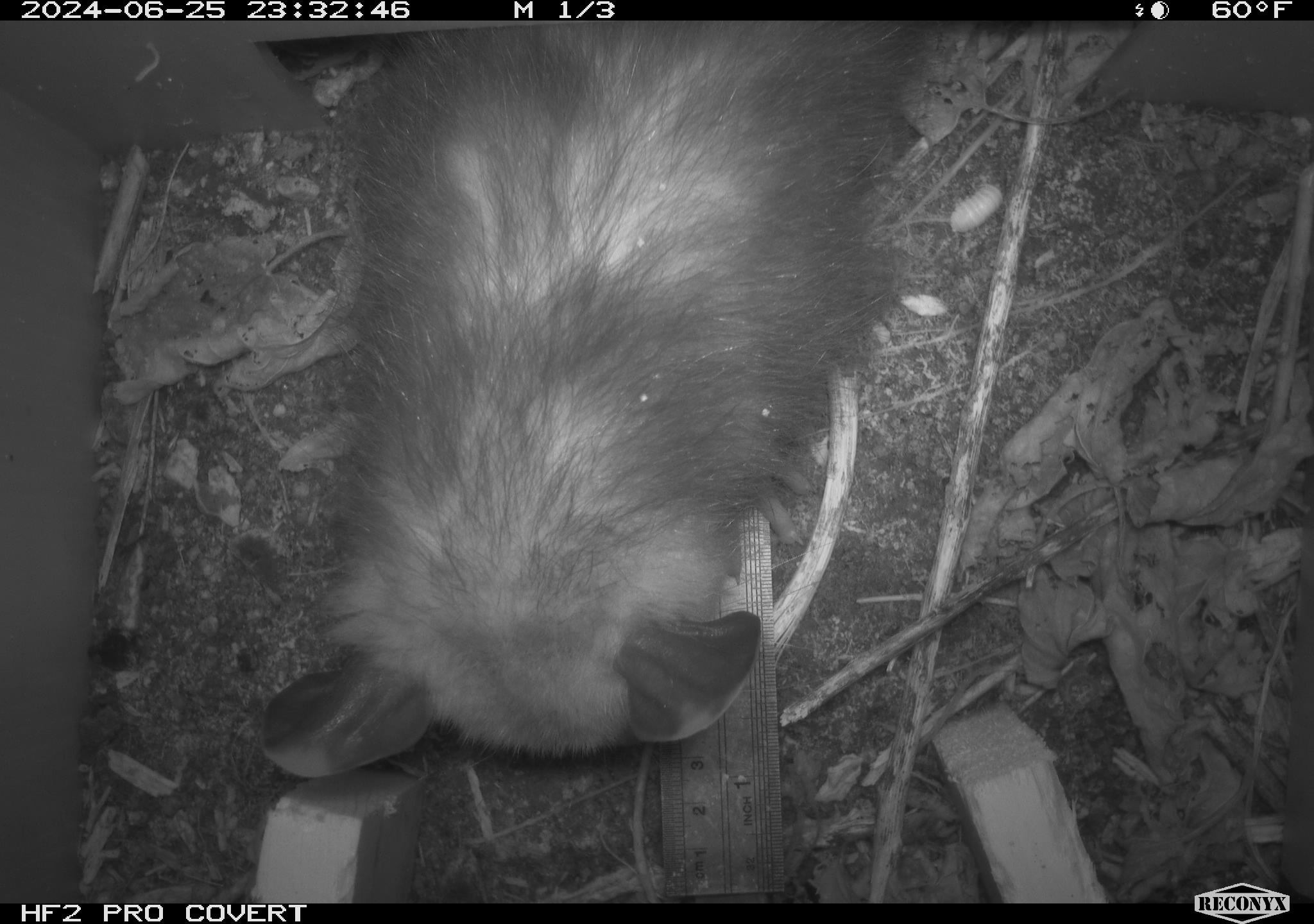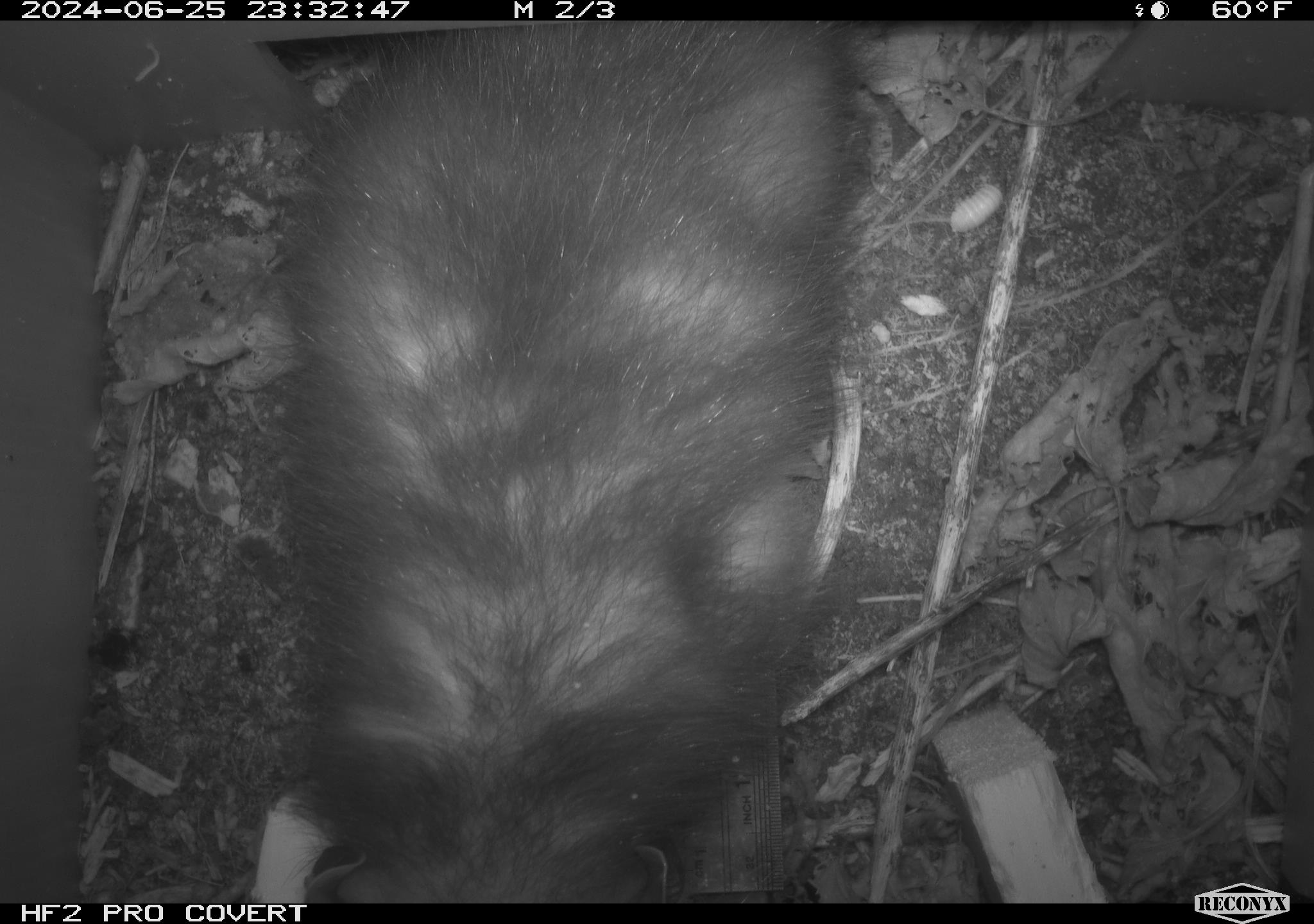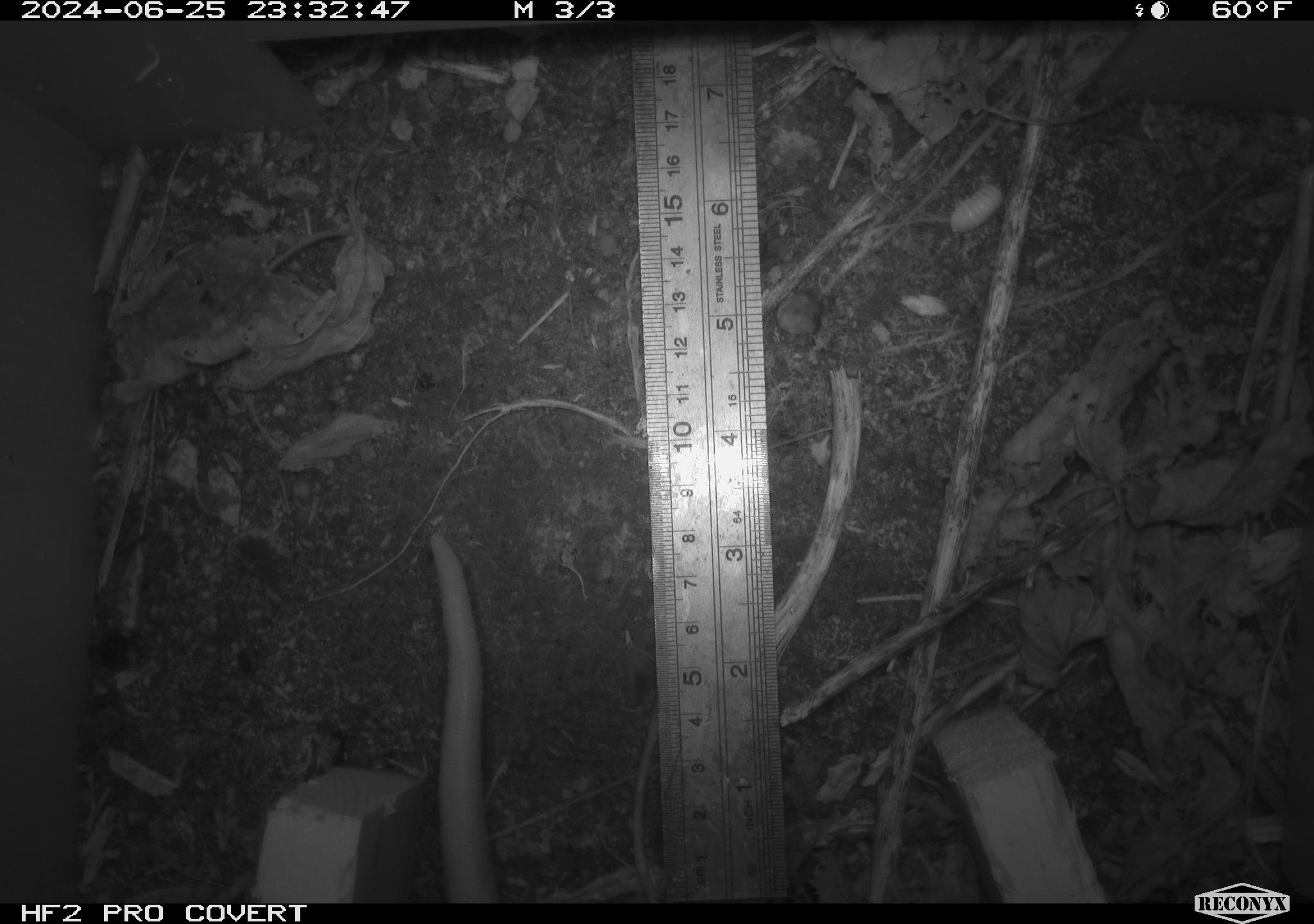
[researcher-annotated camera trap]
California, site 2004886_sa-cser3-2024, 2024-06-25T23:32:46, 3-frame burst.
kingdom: Animalia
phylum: Chordata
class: Mammalia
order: Didelphimorphia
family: Didelphidae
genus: Didelphis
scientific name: Didelphis virginiana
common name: virginia opossum